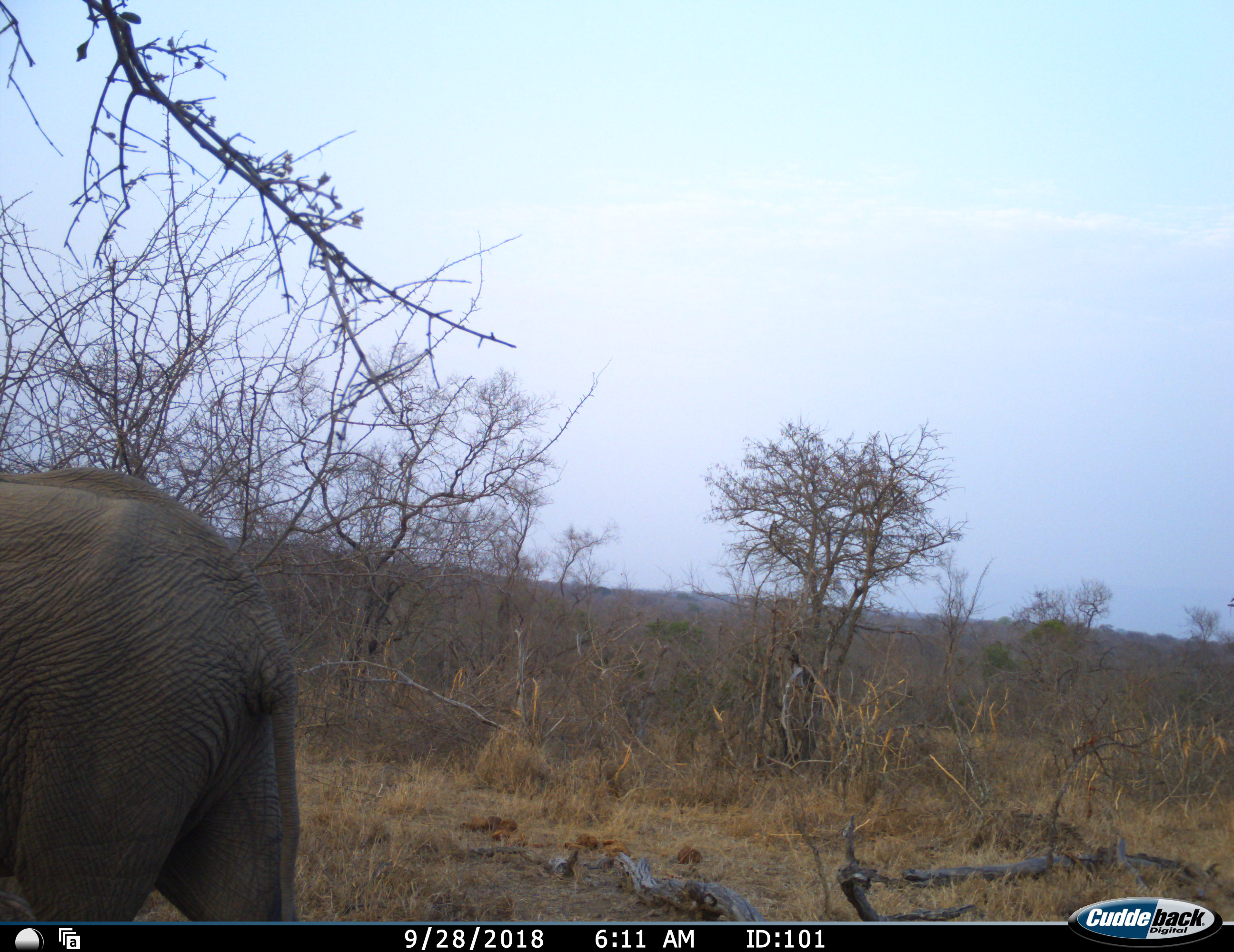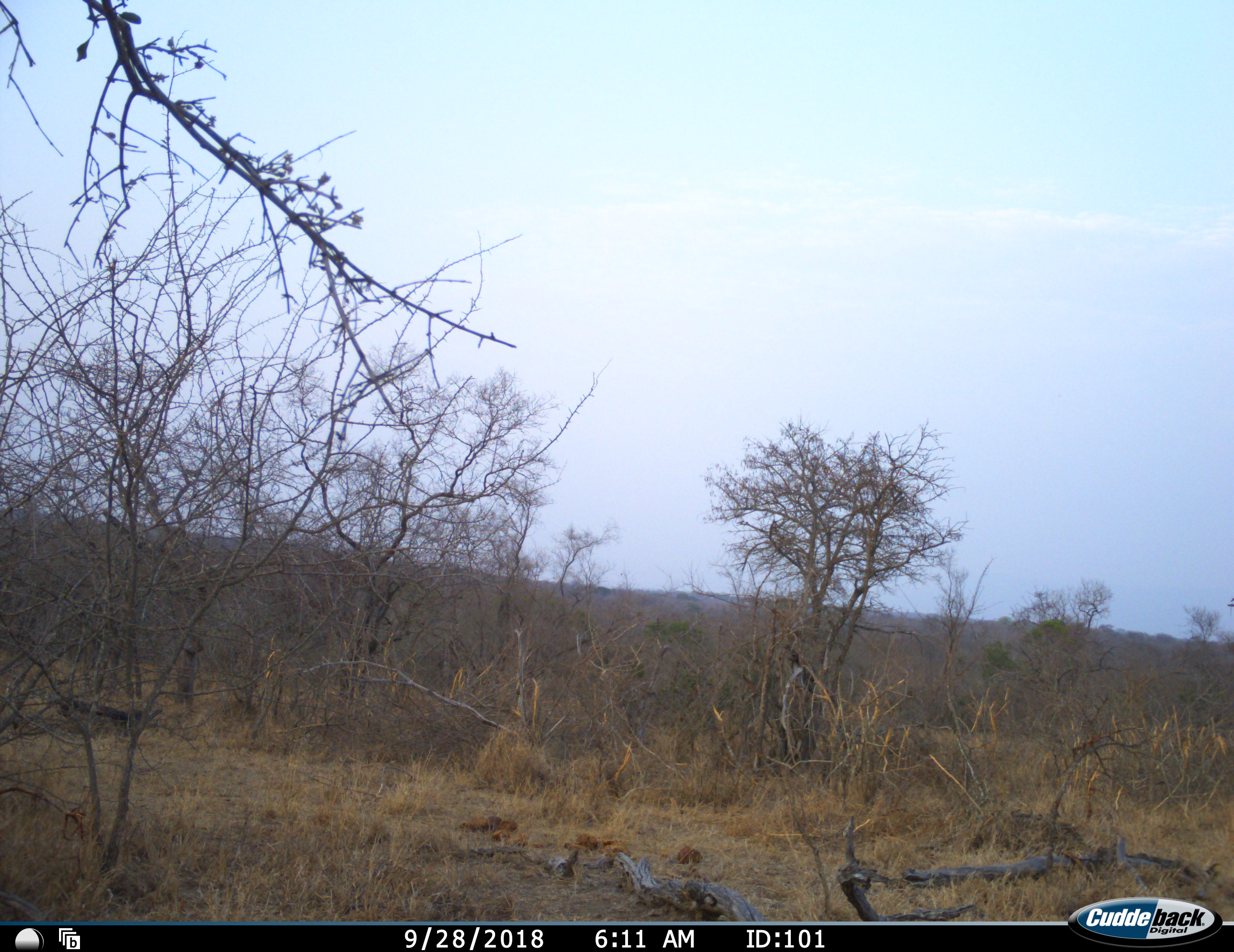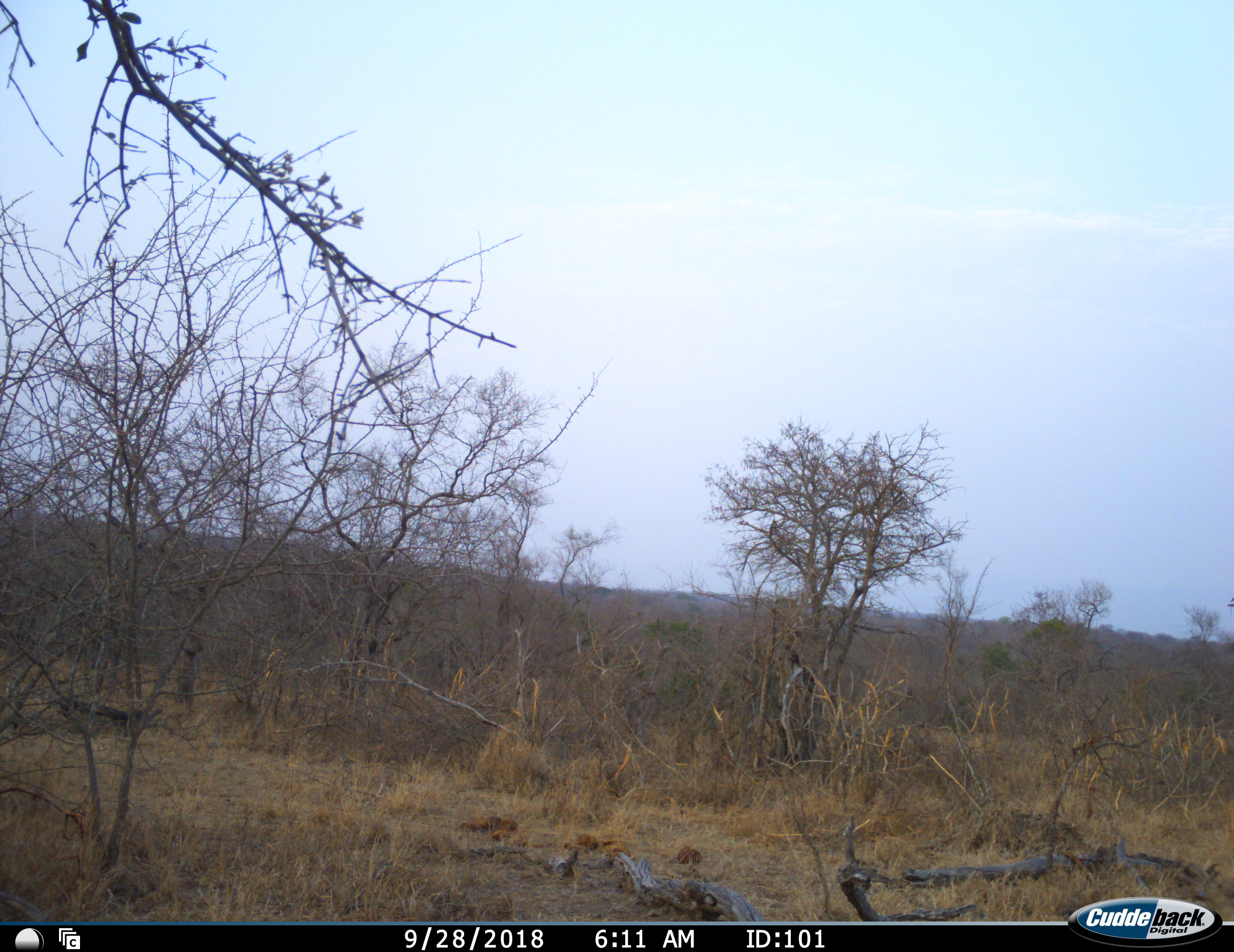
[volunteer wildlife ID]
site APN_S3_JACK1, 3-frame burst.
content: unidentified animal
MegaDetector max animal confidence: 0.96